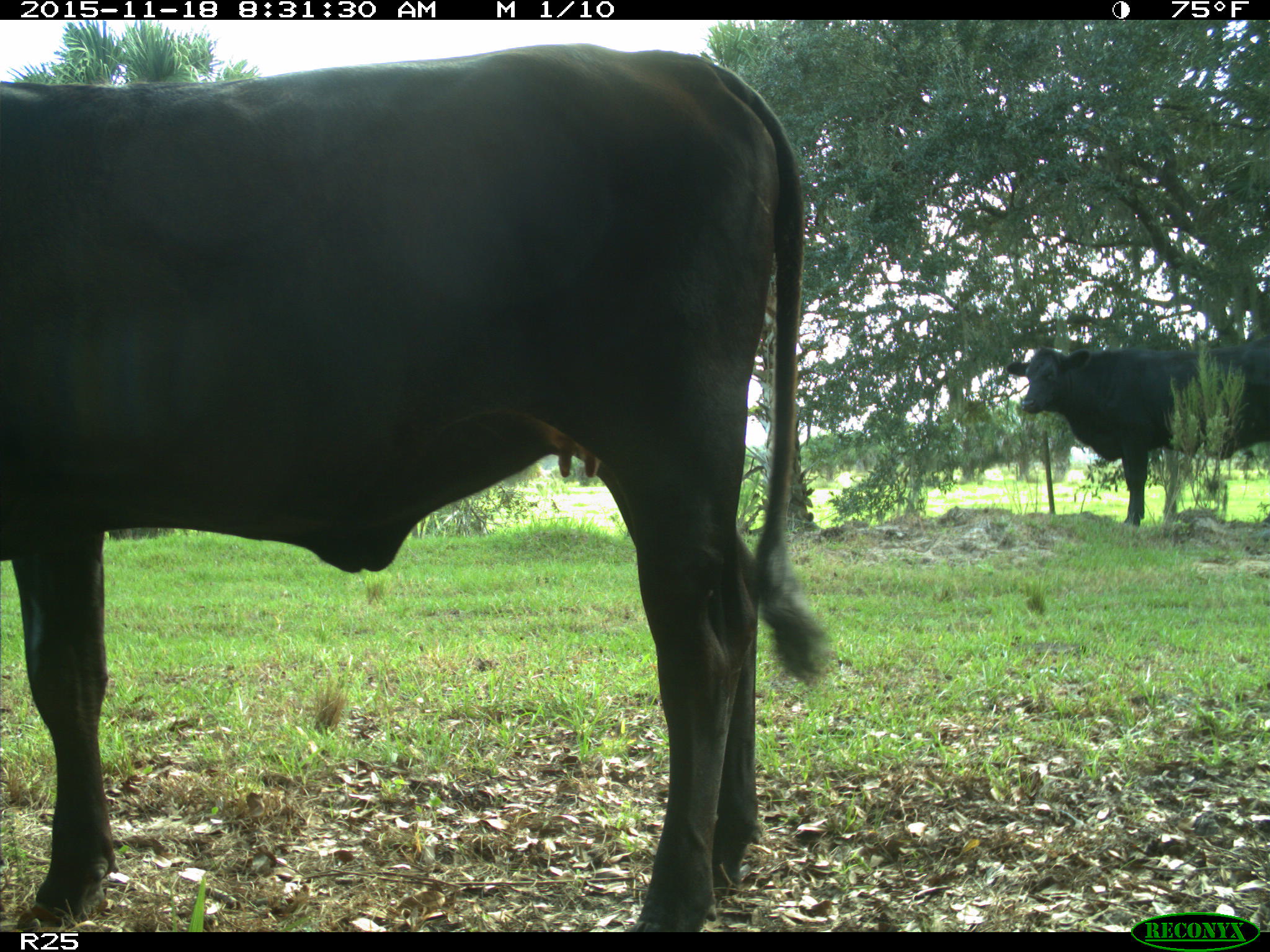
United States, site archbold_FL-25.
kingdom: Animalia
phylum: Chordata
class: Mammalia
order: Artiodactyla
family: Bovidae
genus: Bos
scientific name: Bos taurus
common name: domestic cow